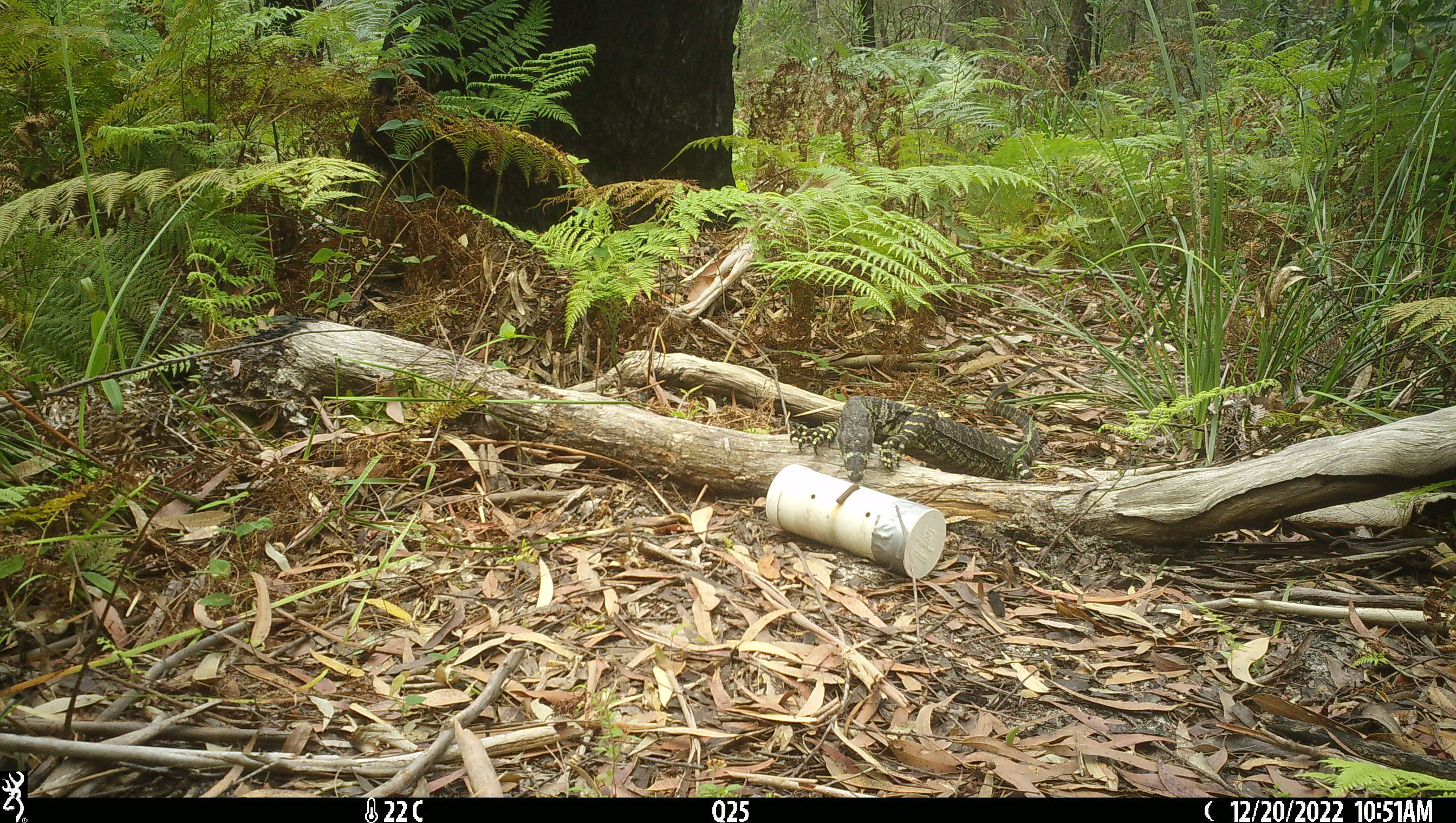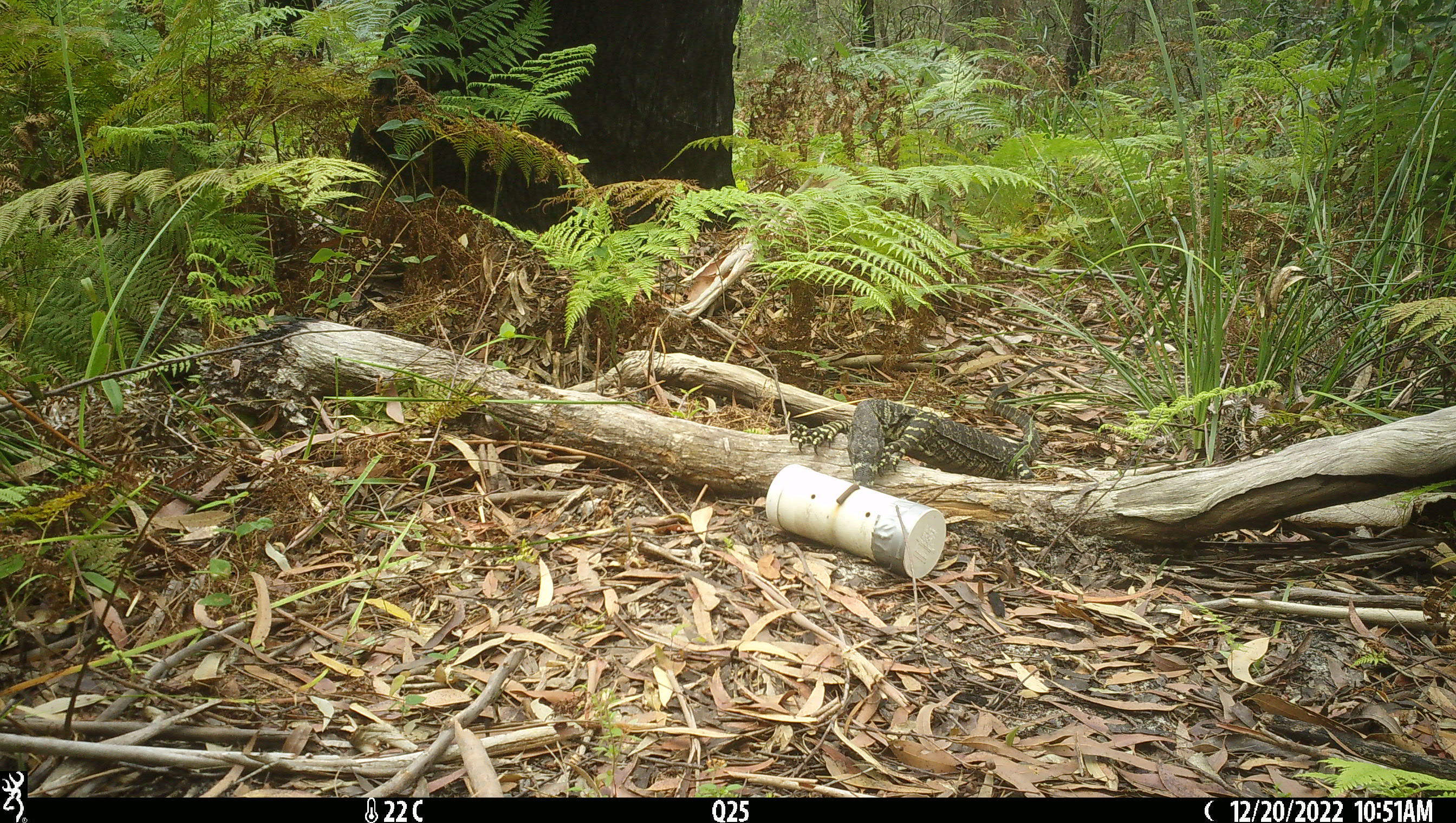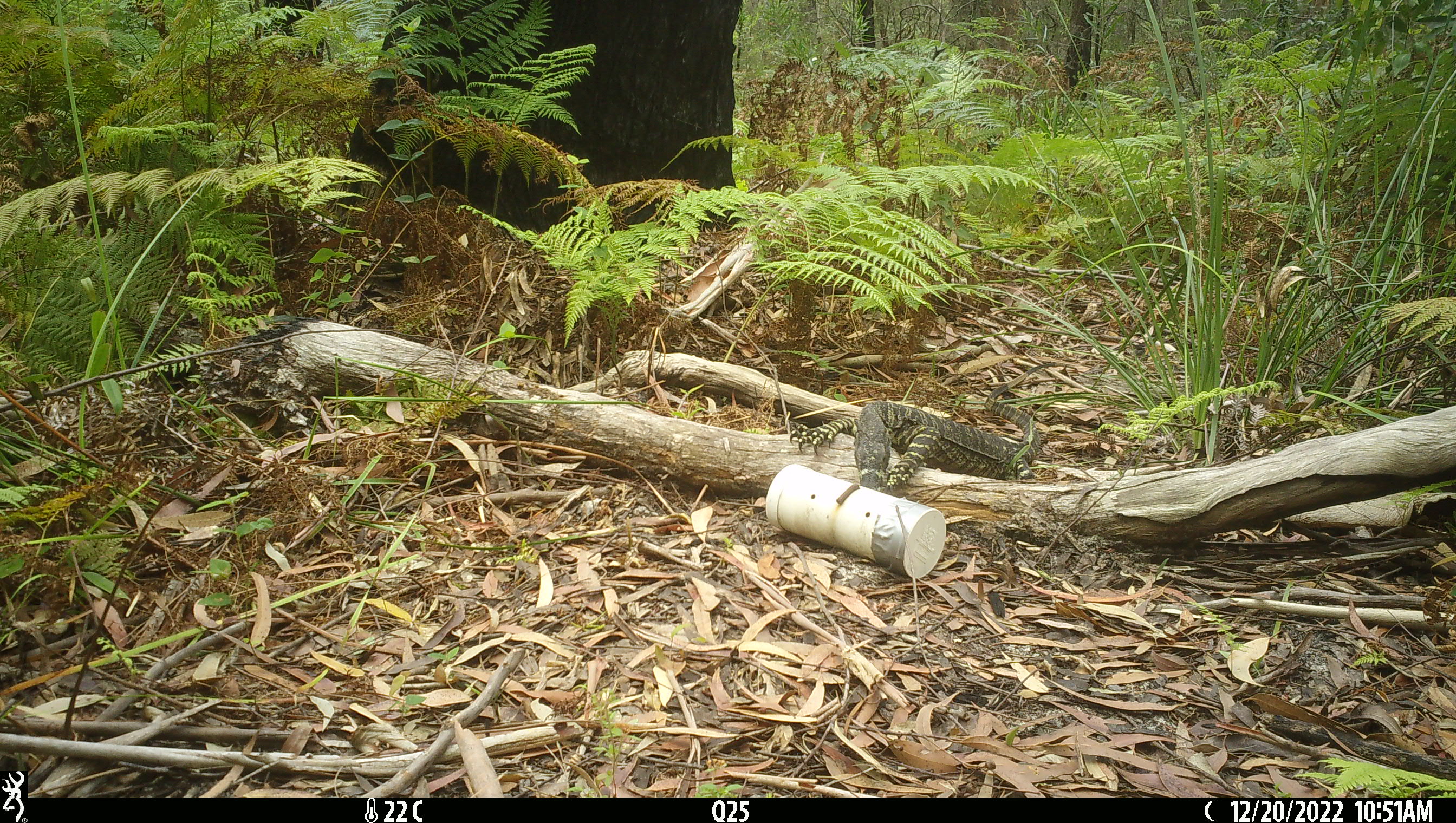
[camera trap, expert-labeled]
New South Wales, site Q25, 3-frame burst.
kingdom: Animalia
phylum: Chordata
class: Reptilia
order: Squamata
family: Varanidae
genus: Varanus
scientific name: Varanus varius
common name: lace monitor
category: goanna